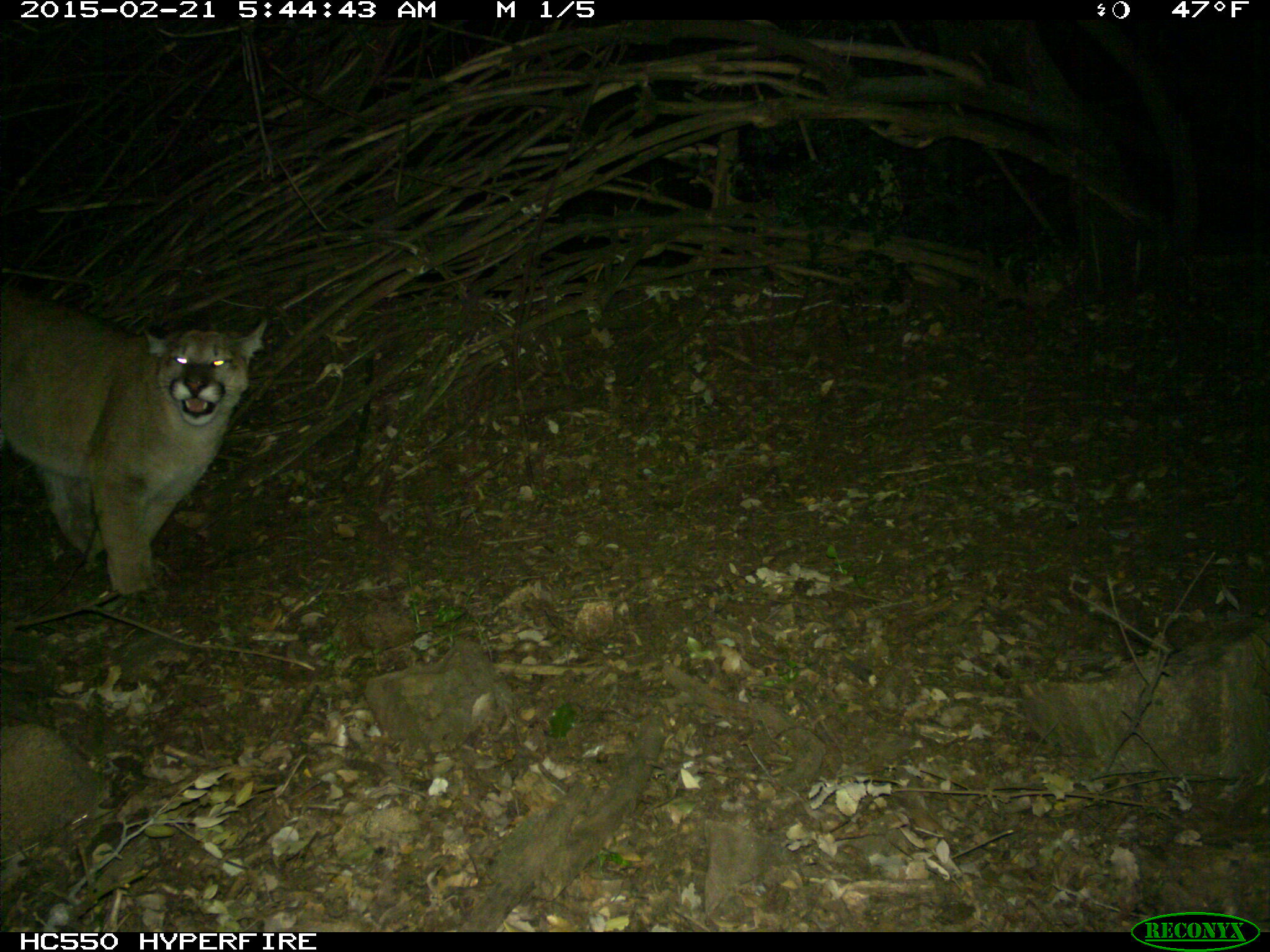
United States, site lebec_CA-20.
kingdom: Animalia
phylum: Chordata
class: Mammalia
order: Carnivora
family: Felidae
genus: Puma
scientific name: Puma concolor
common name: mountain lion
Puma concolor (mountain lion).